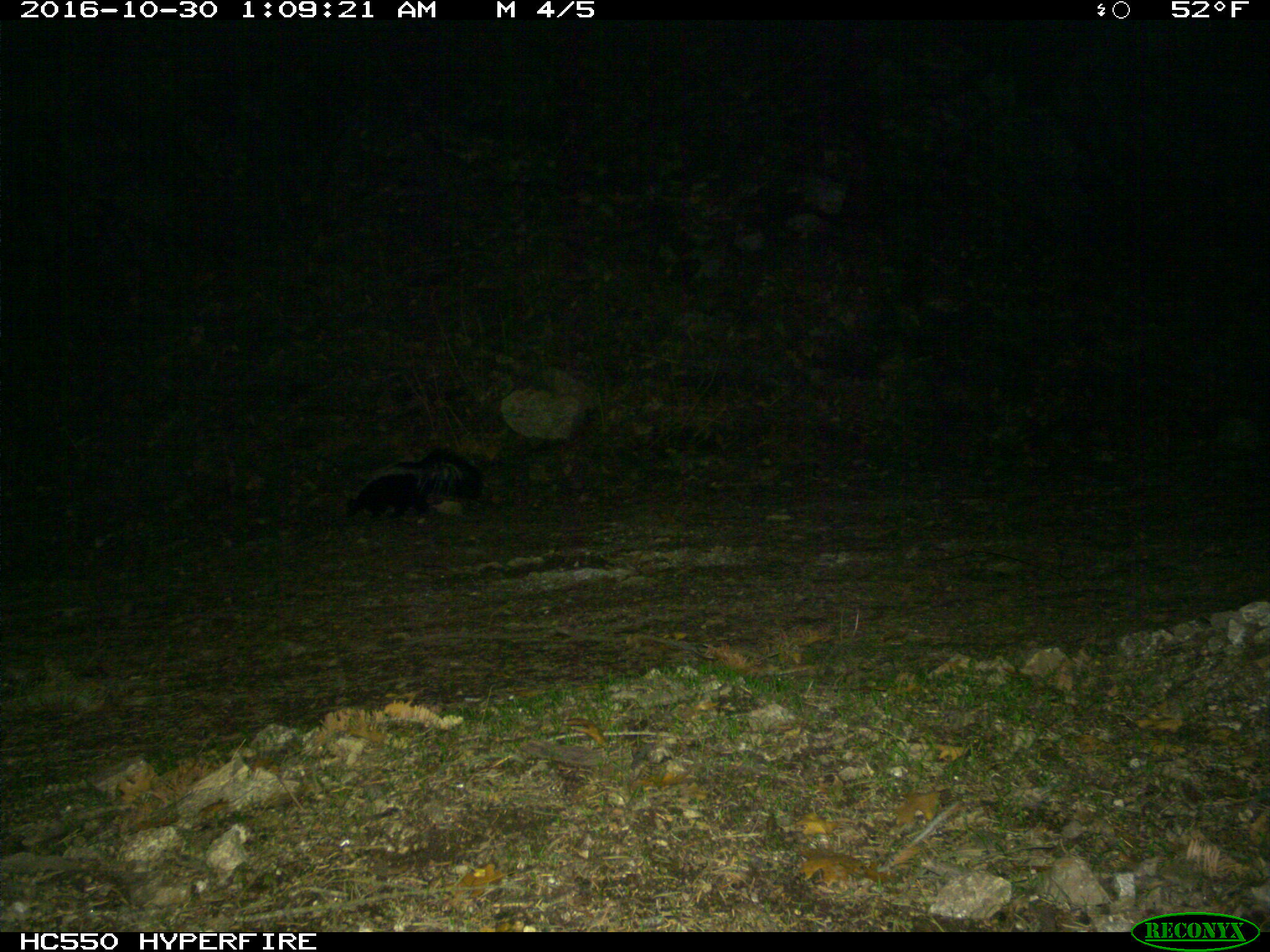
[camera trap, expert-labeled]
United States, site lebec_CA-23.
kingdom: Animalia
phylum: Chordata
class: Mammalia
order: Carnivora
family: Mephitidae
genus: Mephitis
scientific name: Mephitis mephitis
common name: striped skunk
Mephitis mephitis (striped skunk).